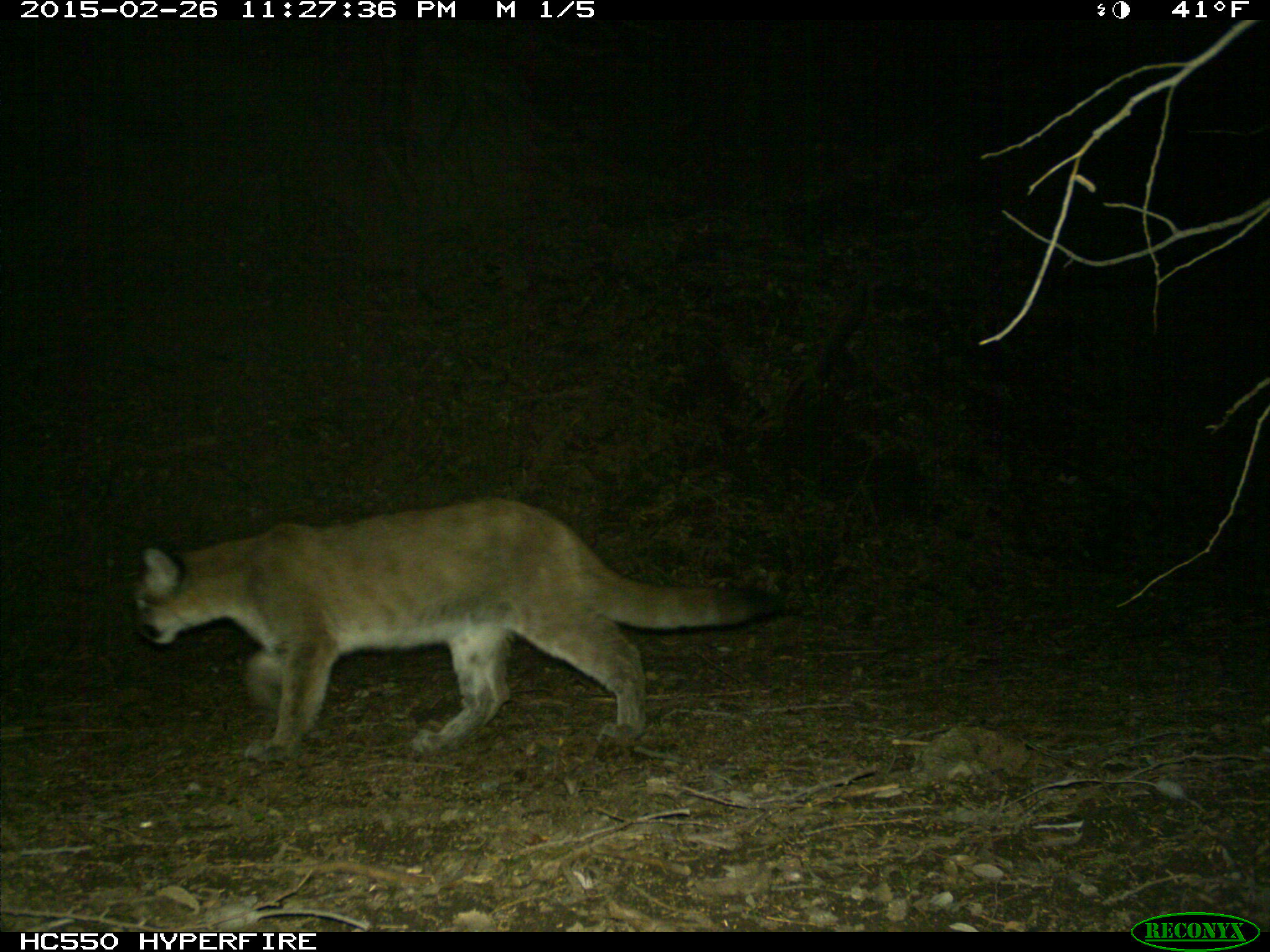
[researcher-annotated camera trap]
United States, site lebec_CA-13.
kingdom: Animalia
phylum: Chordata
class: Mammalia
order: Carnivora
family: Felidae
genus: Puma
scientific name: Puma concolor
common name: mountain lion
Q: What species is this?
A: Puma concolor (mountain lion).